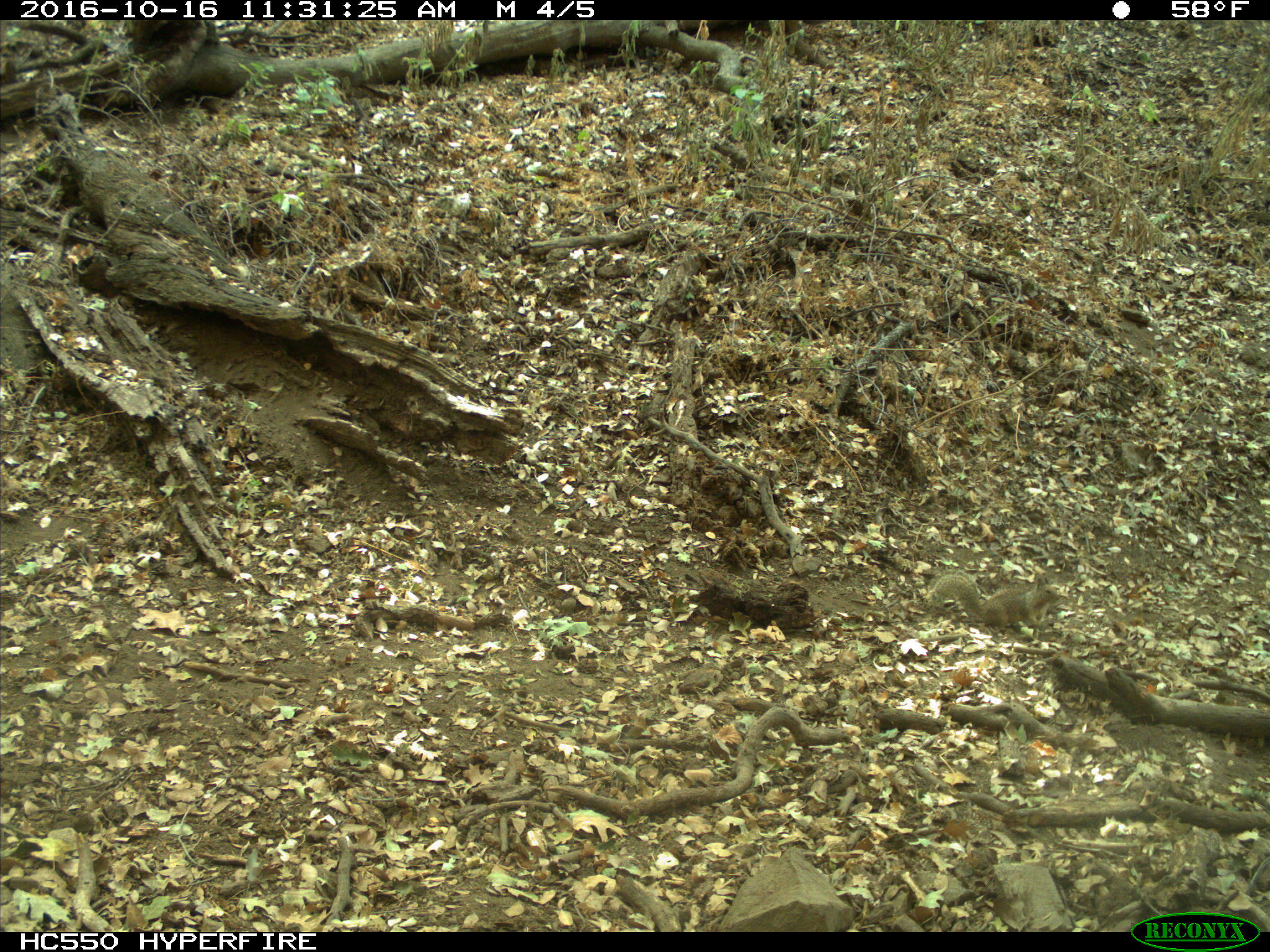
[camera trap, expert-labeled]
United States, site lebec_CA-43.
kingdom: Animalia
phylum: Chordata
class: Mammalia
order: Rodentia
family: Sciuridae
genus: Otospermophilus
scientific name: Otospermophilus beecheyi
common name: california ground squirrel